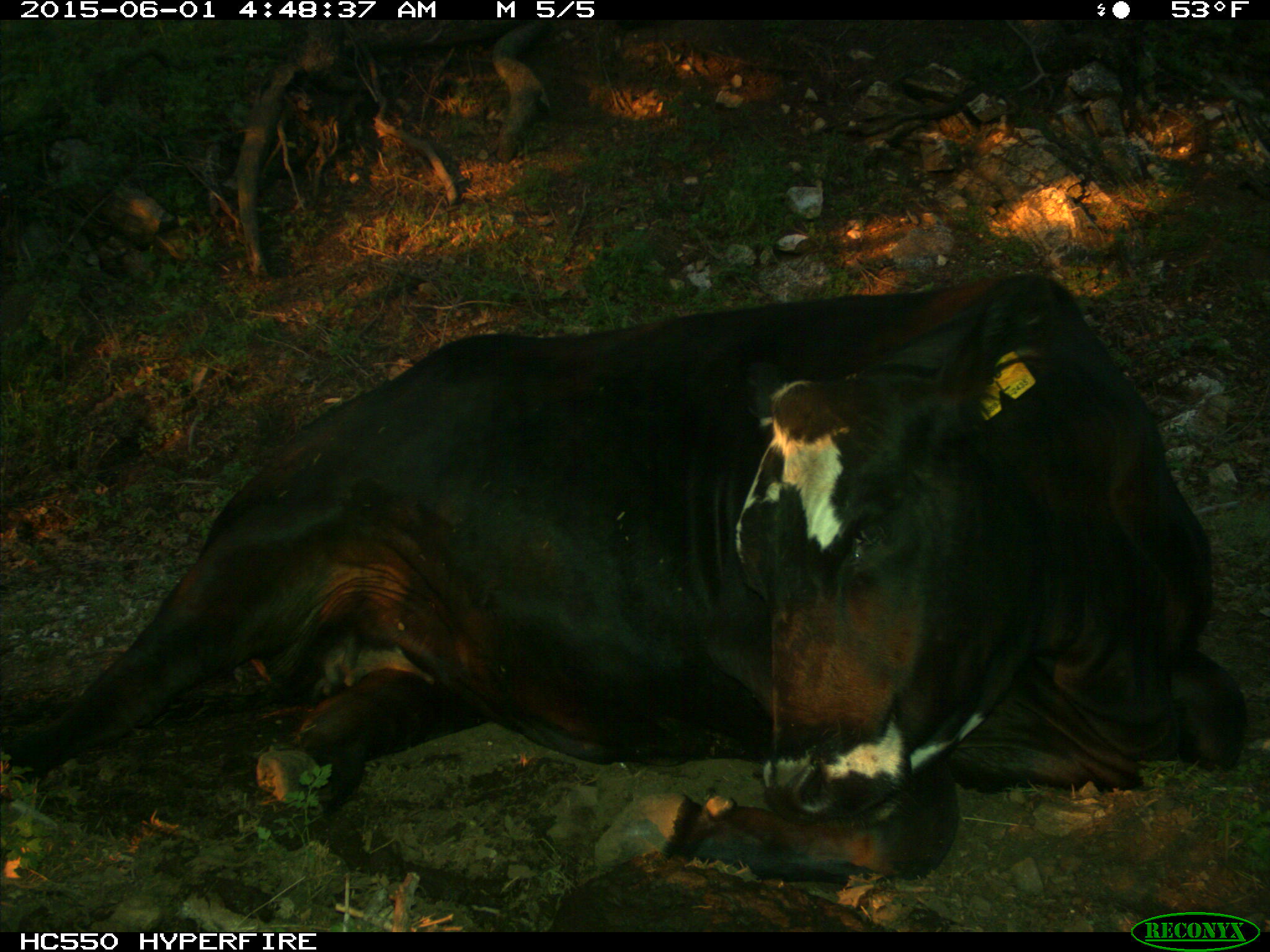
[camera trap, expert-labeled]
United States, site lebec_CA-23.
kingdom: Animalia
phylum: Chordata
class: Mammalia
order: Artiodactyla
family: Bovidae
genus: Bos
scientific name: Bos taurus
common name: domestic cow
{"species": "Bos taurus (domestic cow)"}